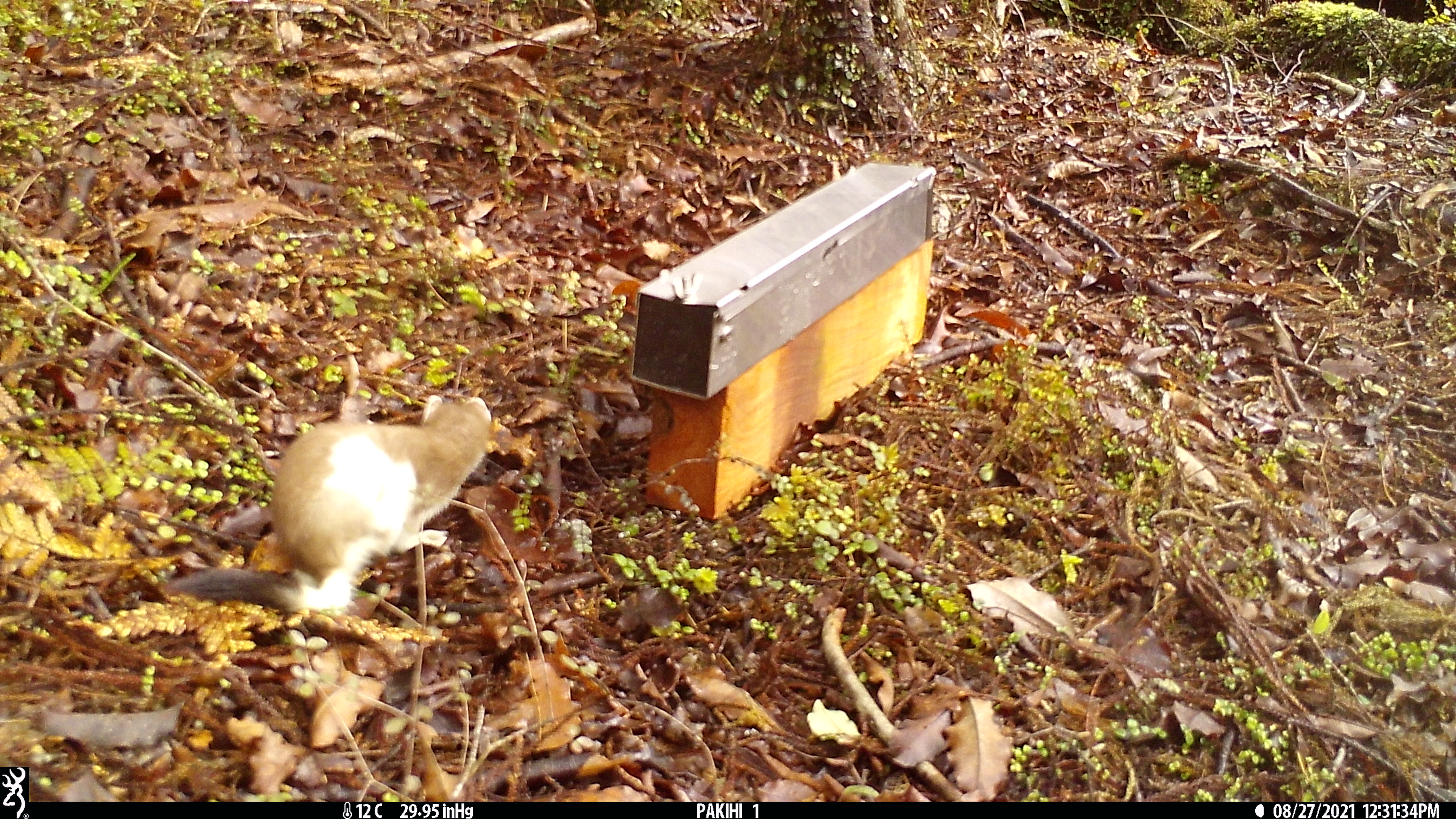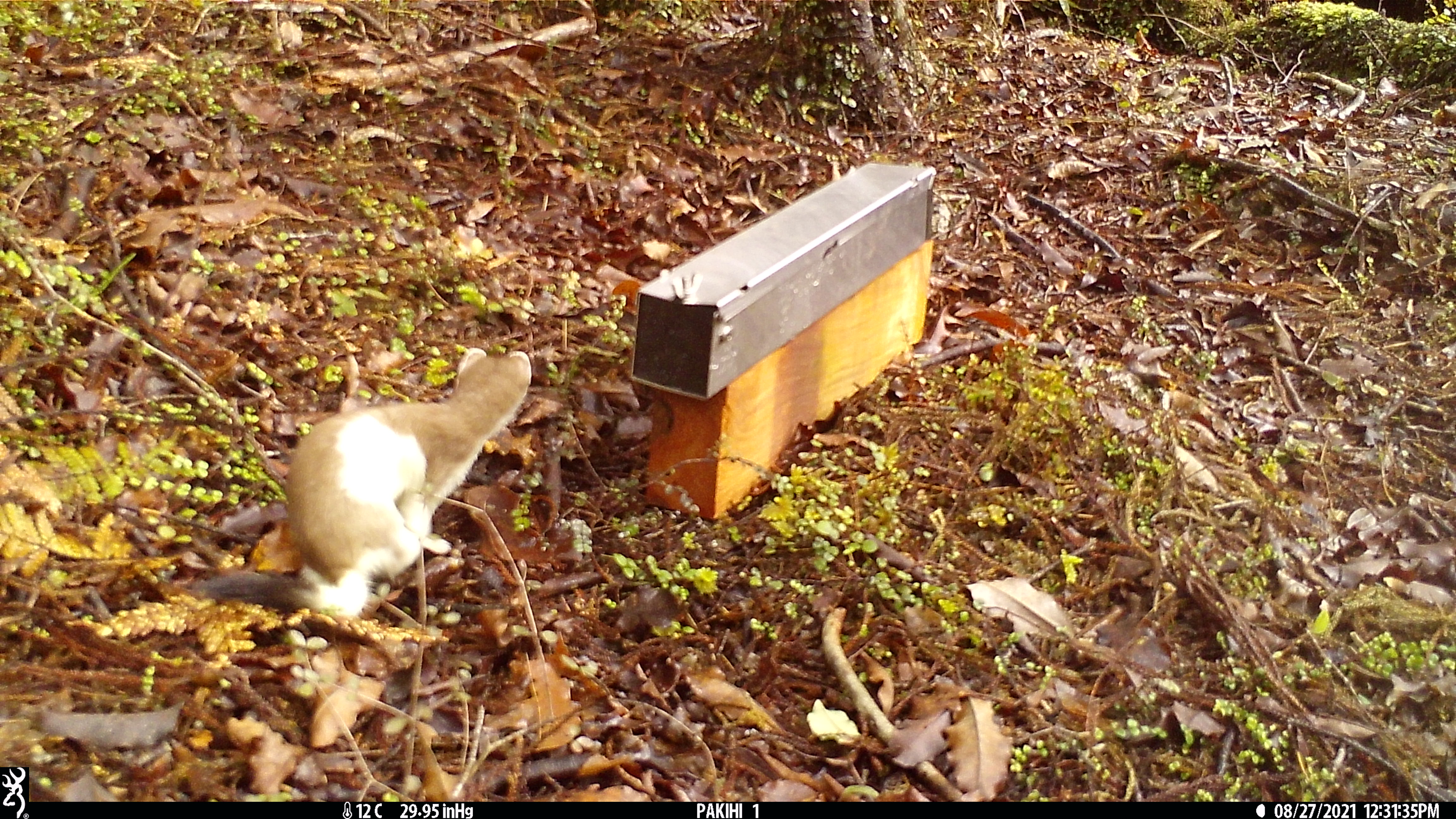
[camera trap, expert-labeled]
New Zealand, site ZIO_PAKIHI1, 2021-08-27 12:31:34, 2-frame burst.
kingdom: Animalia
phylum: Chordata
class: Mammalia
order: Carnivora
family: Mustelidae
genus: Mustela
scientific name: Mustela erminea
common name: stoat